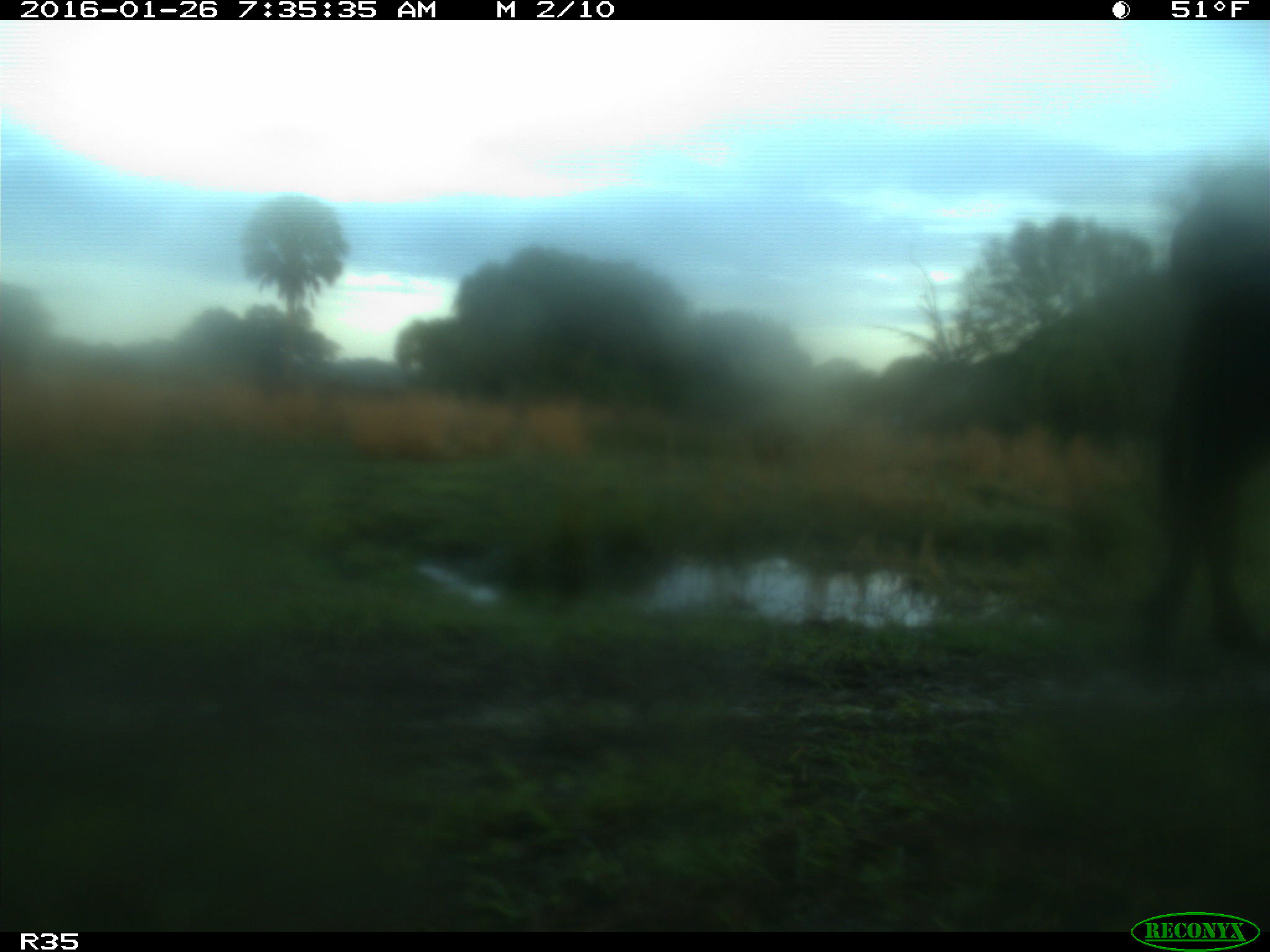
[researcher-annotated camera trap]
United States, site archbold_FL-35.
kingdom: Animalia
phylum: Chordata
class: Mammalia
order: Artiodactyla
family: Bovidae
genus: Bos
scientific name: Bos taurus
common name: domestic cow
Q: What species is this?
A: Bos taurus (domestic cow).